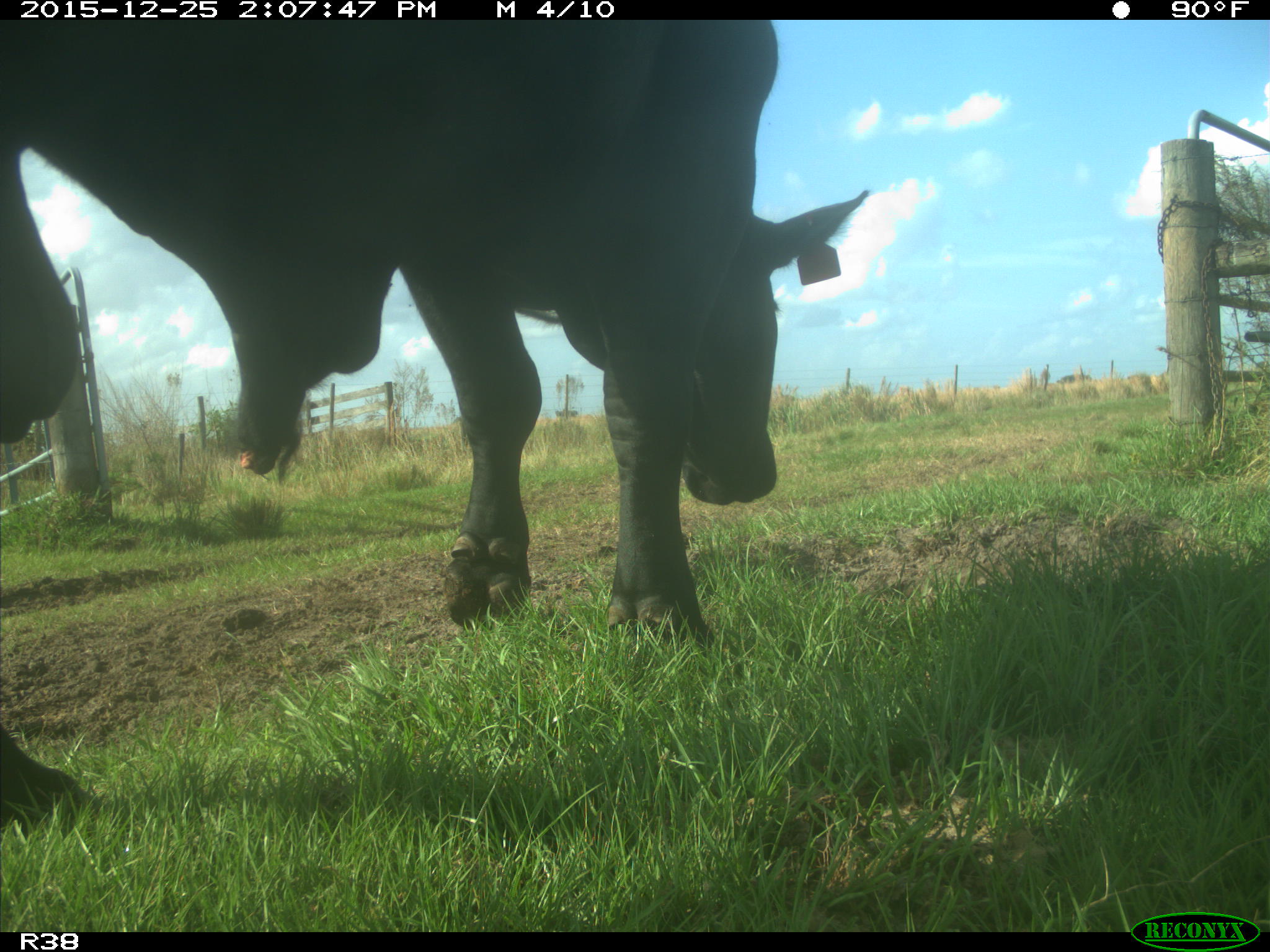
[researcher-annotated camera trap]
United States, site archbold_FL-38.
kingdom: Animalia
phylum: Chordata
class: Mammalia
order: Artiodactyla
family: Bovidae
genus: Bos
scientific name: Bos taurus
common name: domestic cow